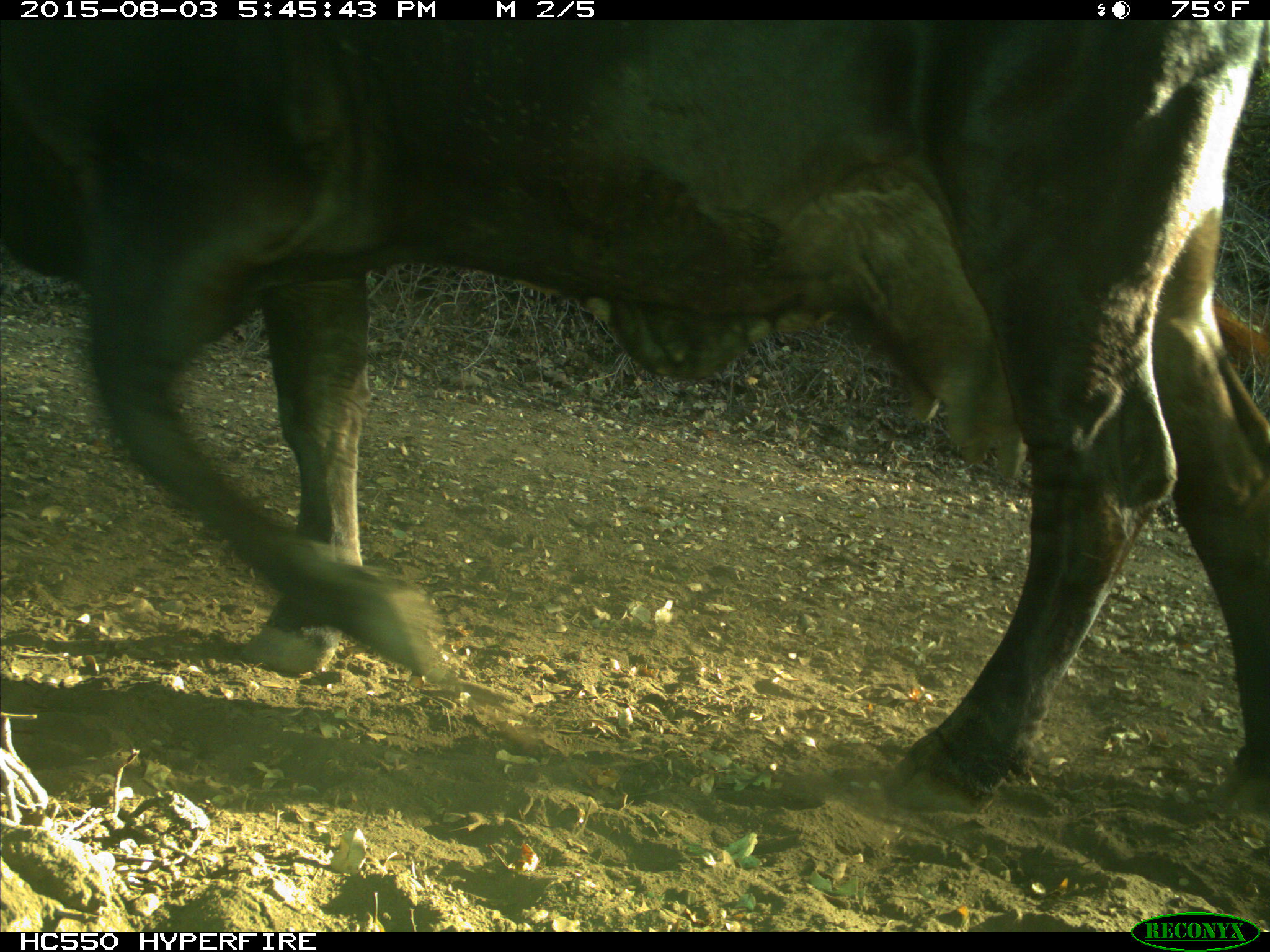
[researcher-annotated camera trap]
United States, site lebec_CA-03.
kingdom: Animalia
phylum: Chordata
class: Mammalia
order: Artiodactyla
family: Bovidae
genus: Bos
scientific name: Bos taurus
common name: domestic cow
Bos taurus (domestic cow).